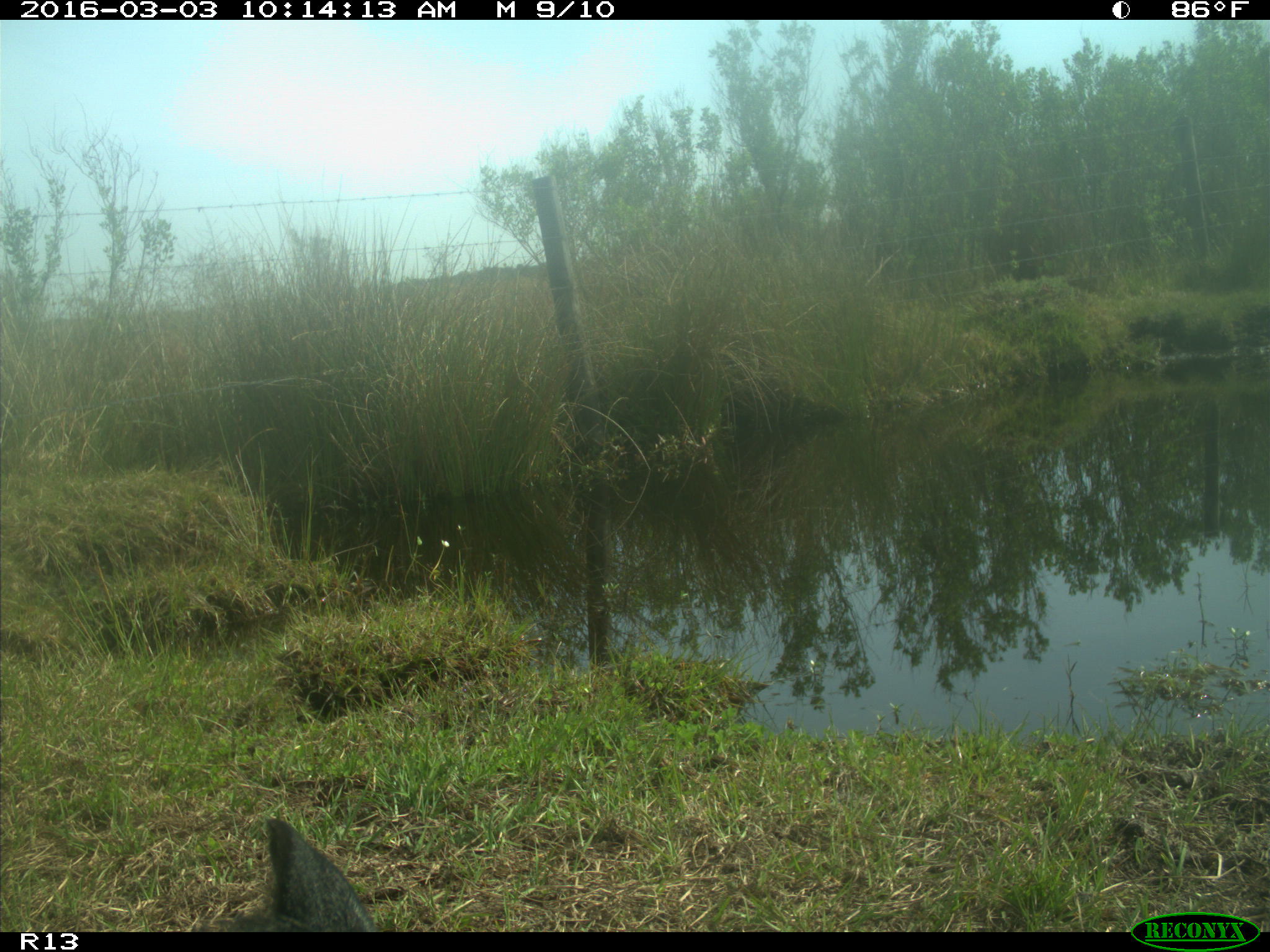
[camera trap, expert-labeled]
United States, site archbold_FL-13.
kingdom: Animalia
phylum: Chordata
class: Mammalia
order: Artiodactyla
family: Bovidae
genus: Bos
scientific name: Bos taurus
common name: domestic cow